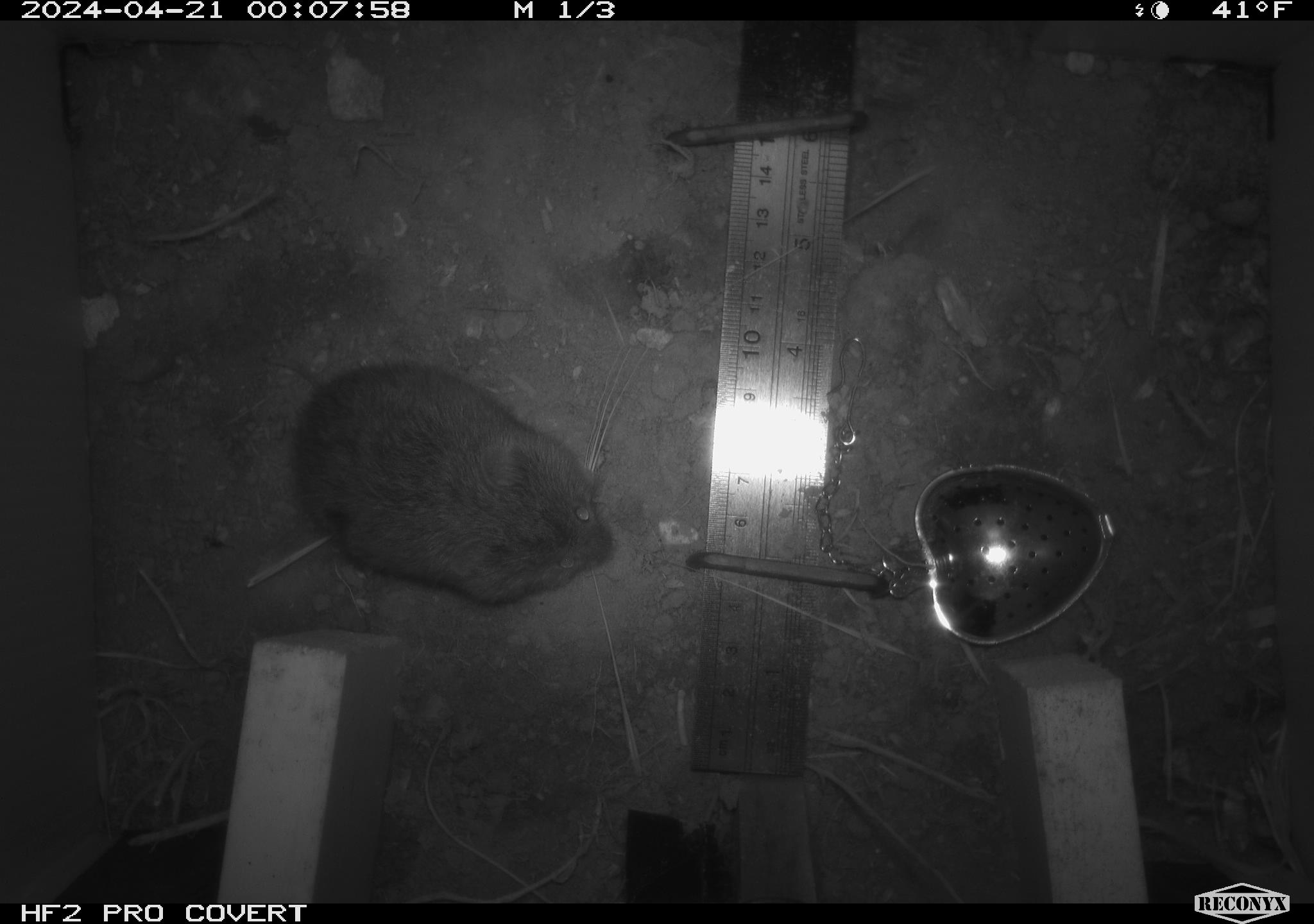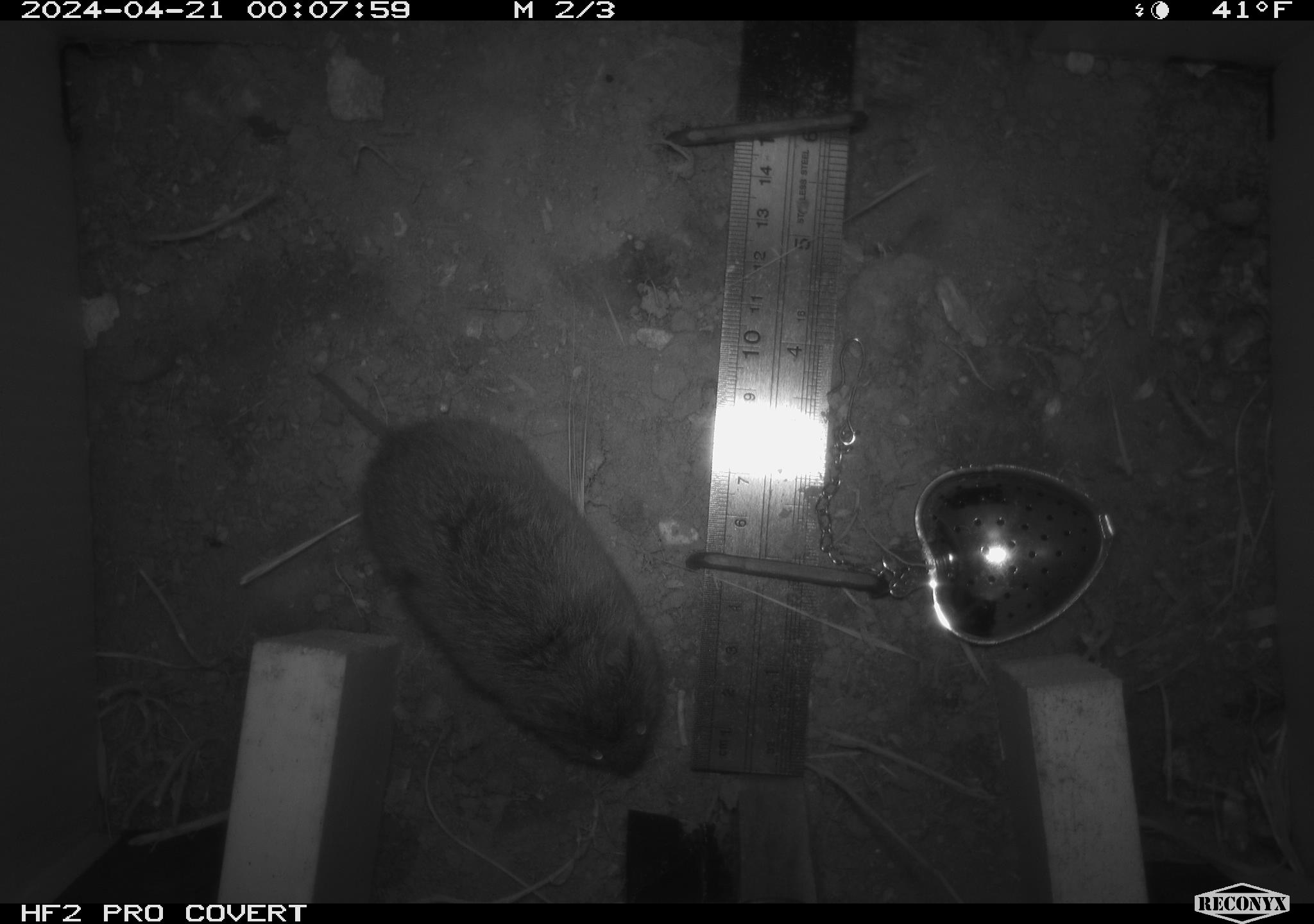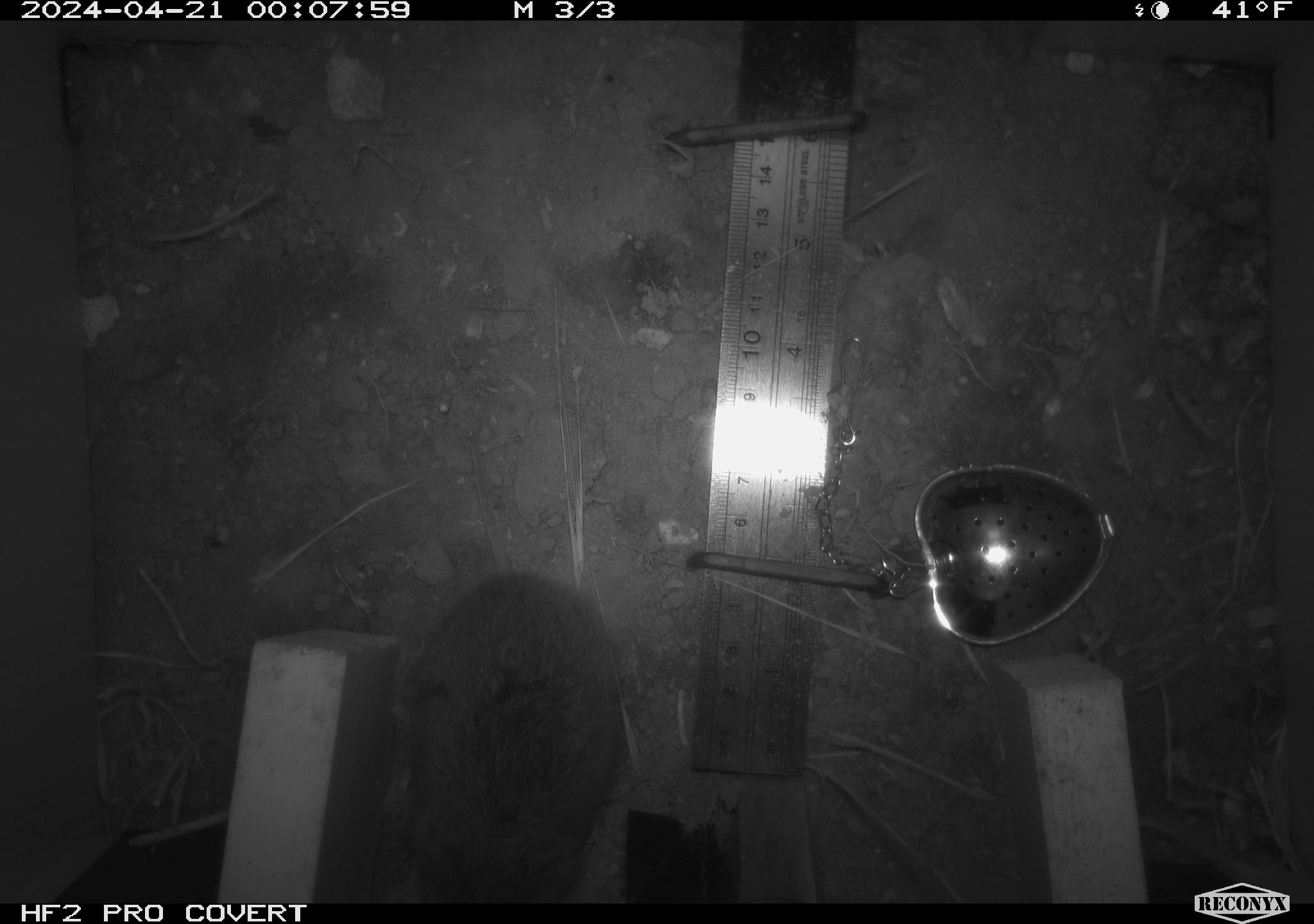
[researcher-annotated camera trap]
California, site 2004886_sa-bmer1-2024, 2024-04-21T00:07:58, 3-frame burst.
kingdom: Animalia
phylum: Chordata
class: Mammalia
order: Rodentia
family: Cricetidae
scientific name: Arvicolinae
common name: voles, lemmings, and muskrats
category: arvicolinae subfamily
Arvicolinae subfamily (voles, lemmings, and muskrats) (Arvicolinae).